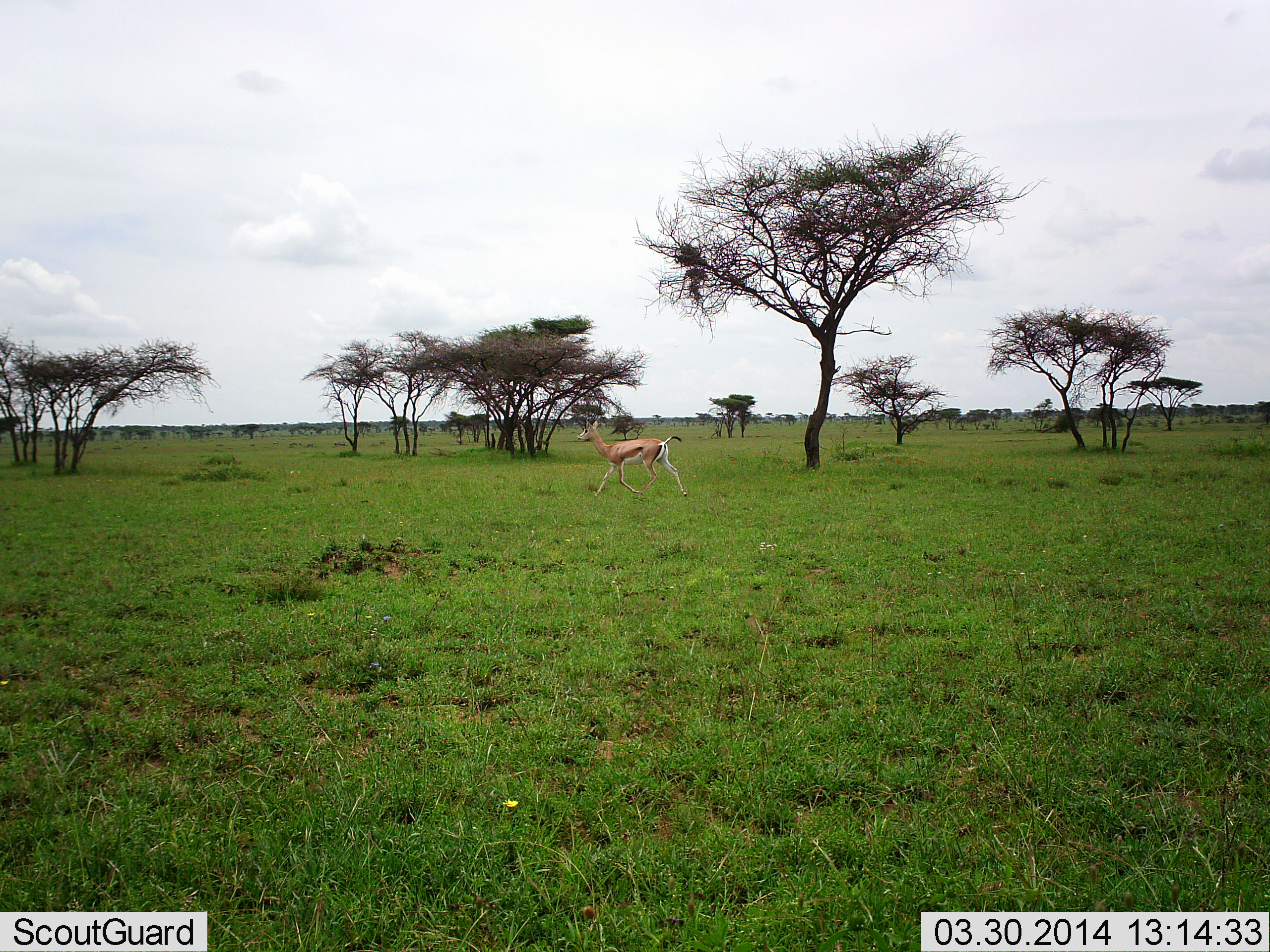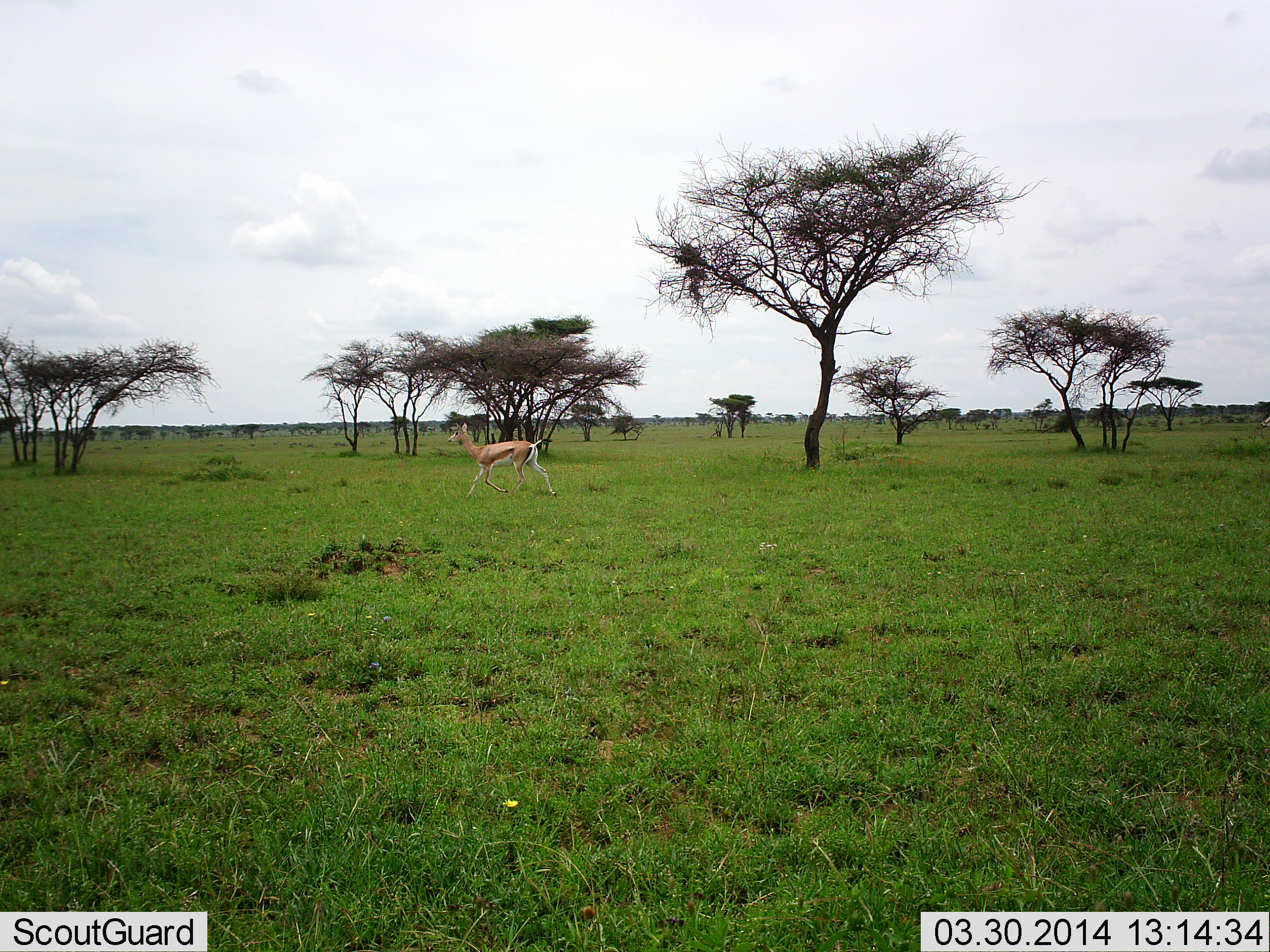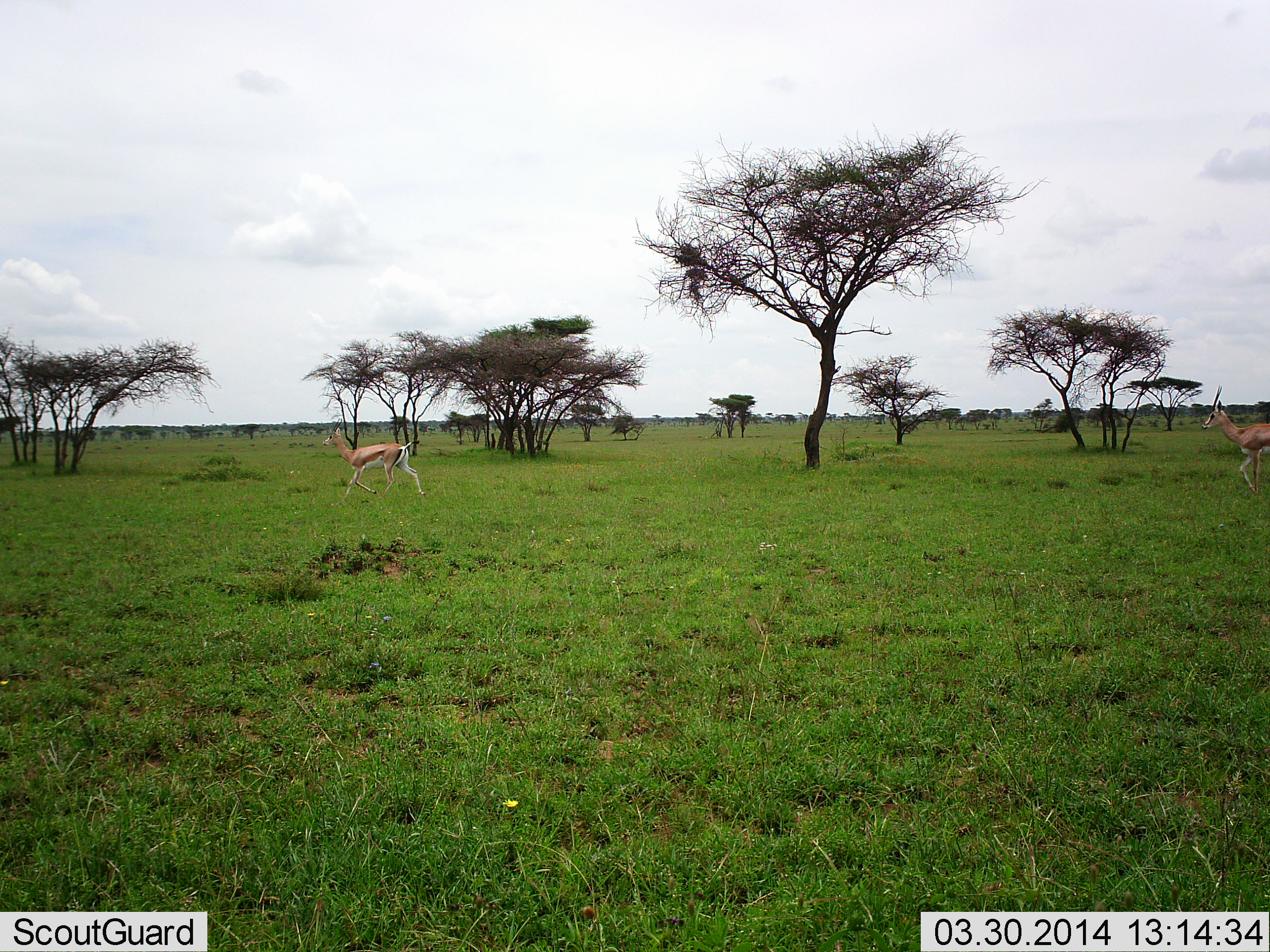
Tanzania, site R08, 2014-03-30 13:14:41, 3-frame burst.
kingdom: Animalia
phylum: Chordata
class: Mammalia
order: Artiodactyla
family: Bovidae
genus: Eudorcas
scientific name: Eudorcas thomsonii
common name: thomson's gazelle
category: gazellethomsons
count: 2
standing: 0%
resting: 0%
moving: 100%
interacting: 0%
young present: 0%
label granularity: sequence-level